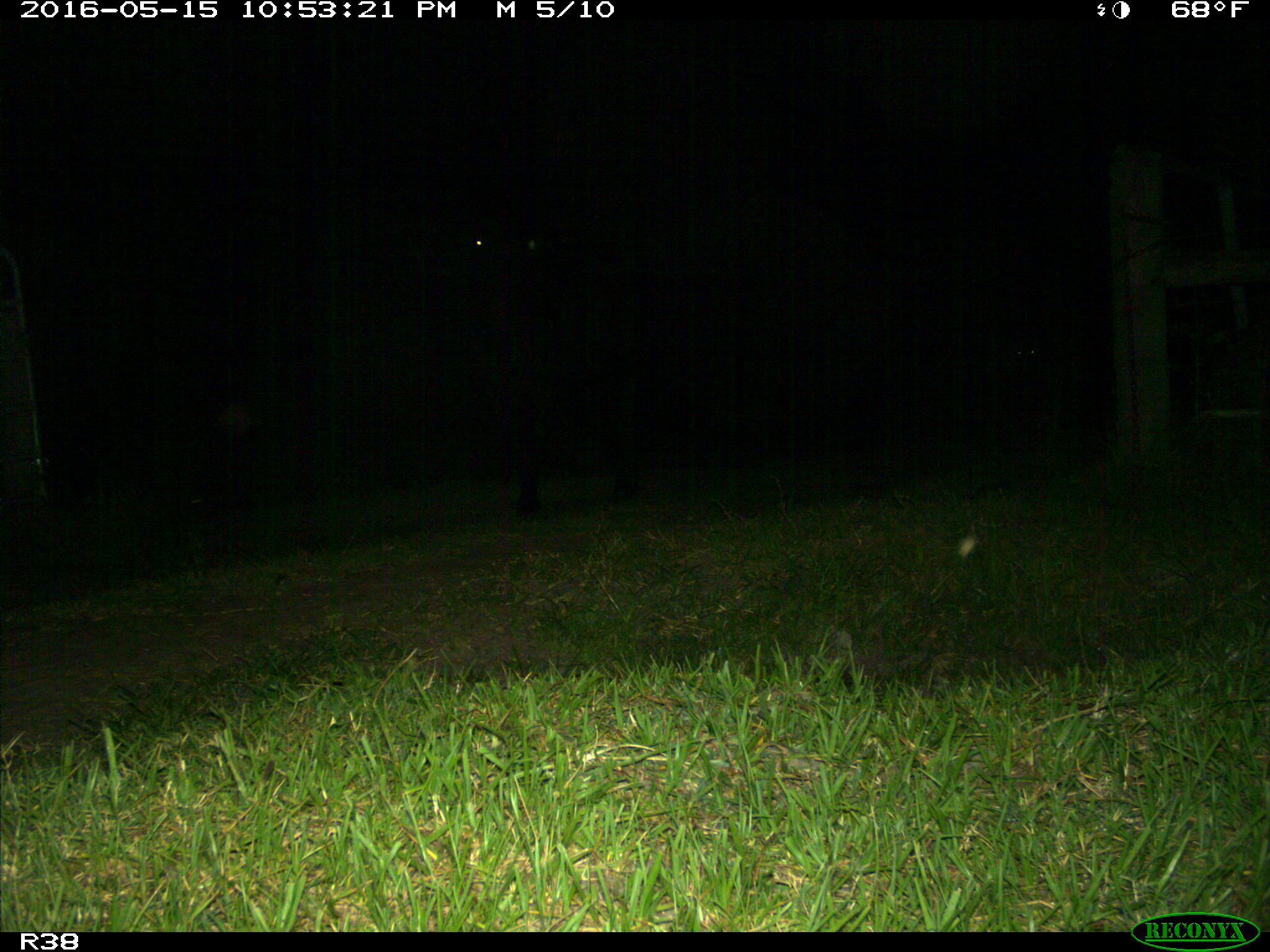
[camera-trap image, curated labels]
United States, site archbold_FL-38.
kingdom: Animalia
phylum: Chordata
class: Mammalia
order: Artiodactyla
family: Bovidae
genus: Bos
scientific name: Bos taurus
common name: domestic cow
Bos taurus (domestic cow).